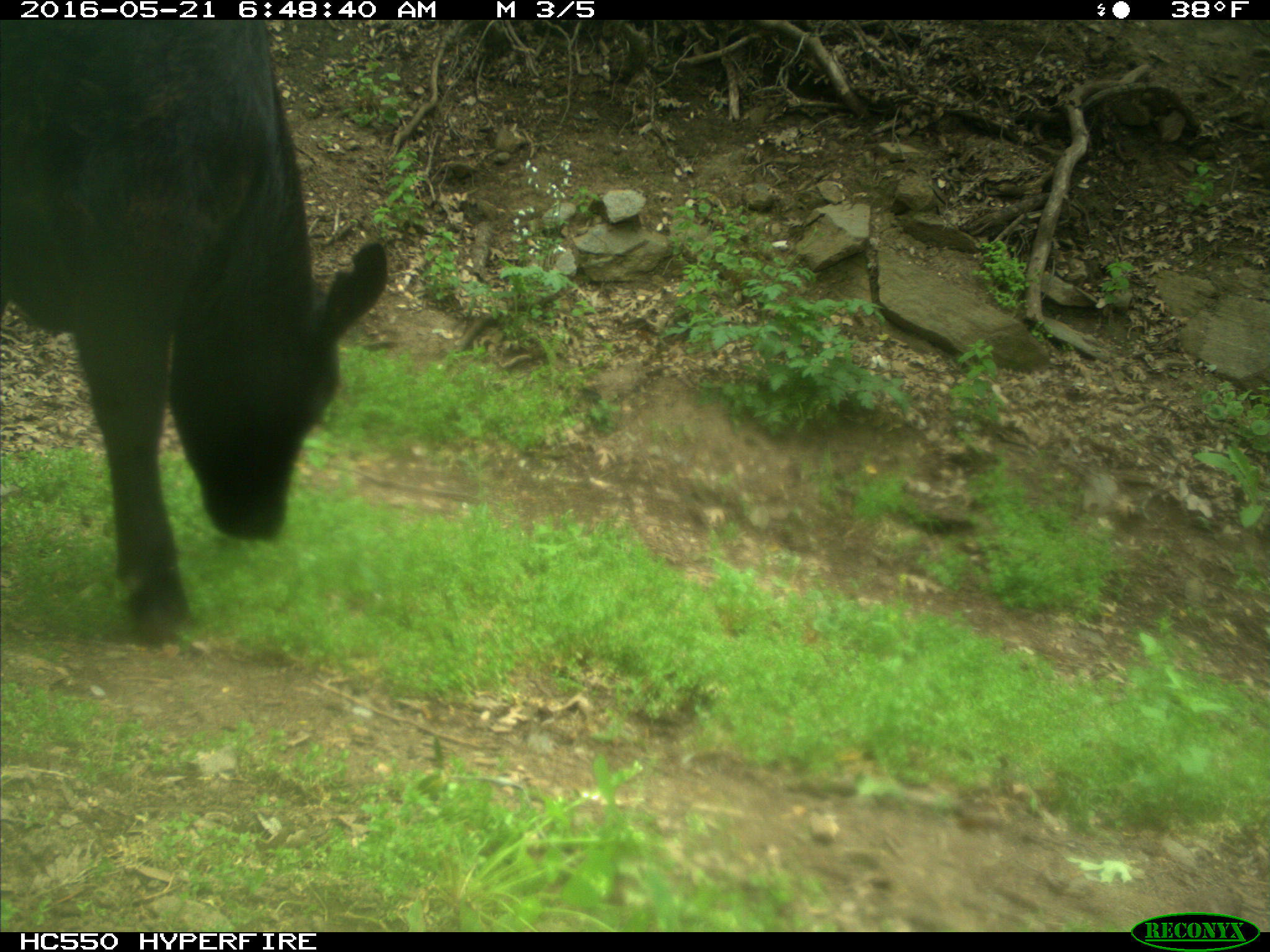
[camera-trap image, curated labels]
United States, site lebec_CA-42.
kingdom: Animalia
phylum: Chordata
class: Mammalia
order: Artiodactyla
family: Bovidae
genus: Bos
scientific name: Bos taurus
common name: domestic cow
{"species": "Bos taurus (domestic cow)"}